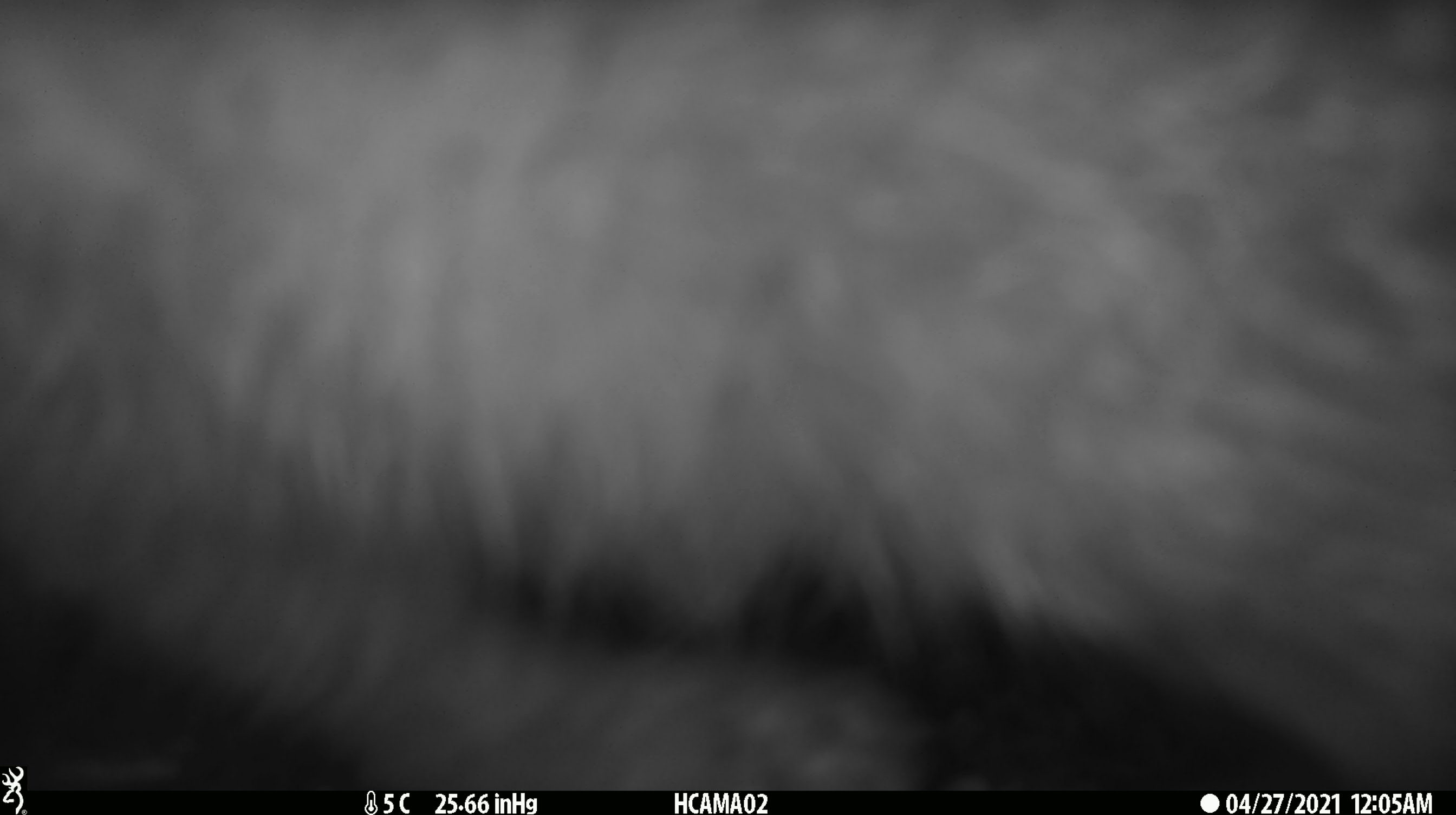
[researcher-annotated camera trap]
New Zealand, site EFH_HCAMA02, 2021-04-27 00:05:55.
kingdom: Animalia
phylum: Chordata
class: Aves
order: Apterygiformes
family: Apterygidae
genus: Apteryx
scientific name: Apteryx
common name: kiwi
Kiwi (Apteryx).